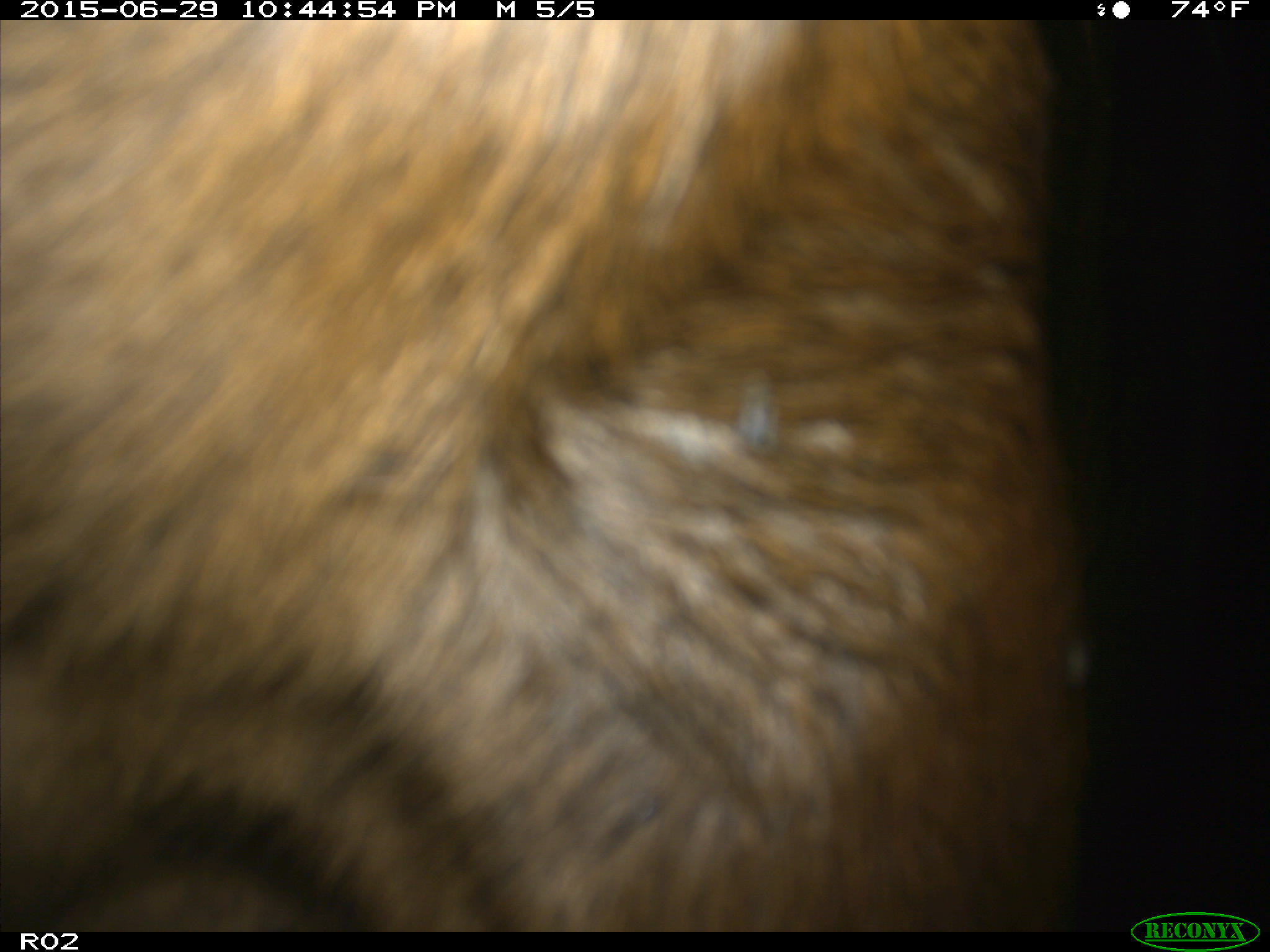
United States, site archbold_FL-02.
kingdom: Animalia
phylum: Chordata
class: Mammalia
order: Artiodactyla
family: Bovidae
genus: Bos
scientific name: Bos taurus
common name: domestic cow